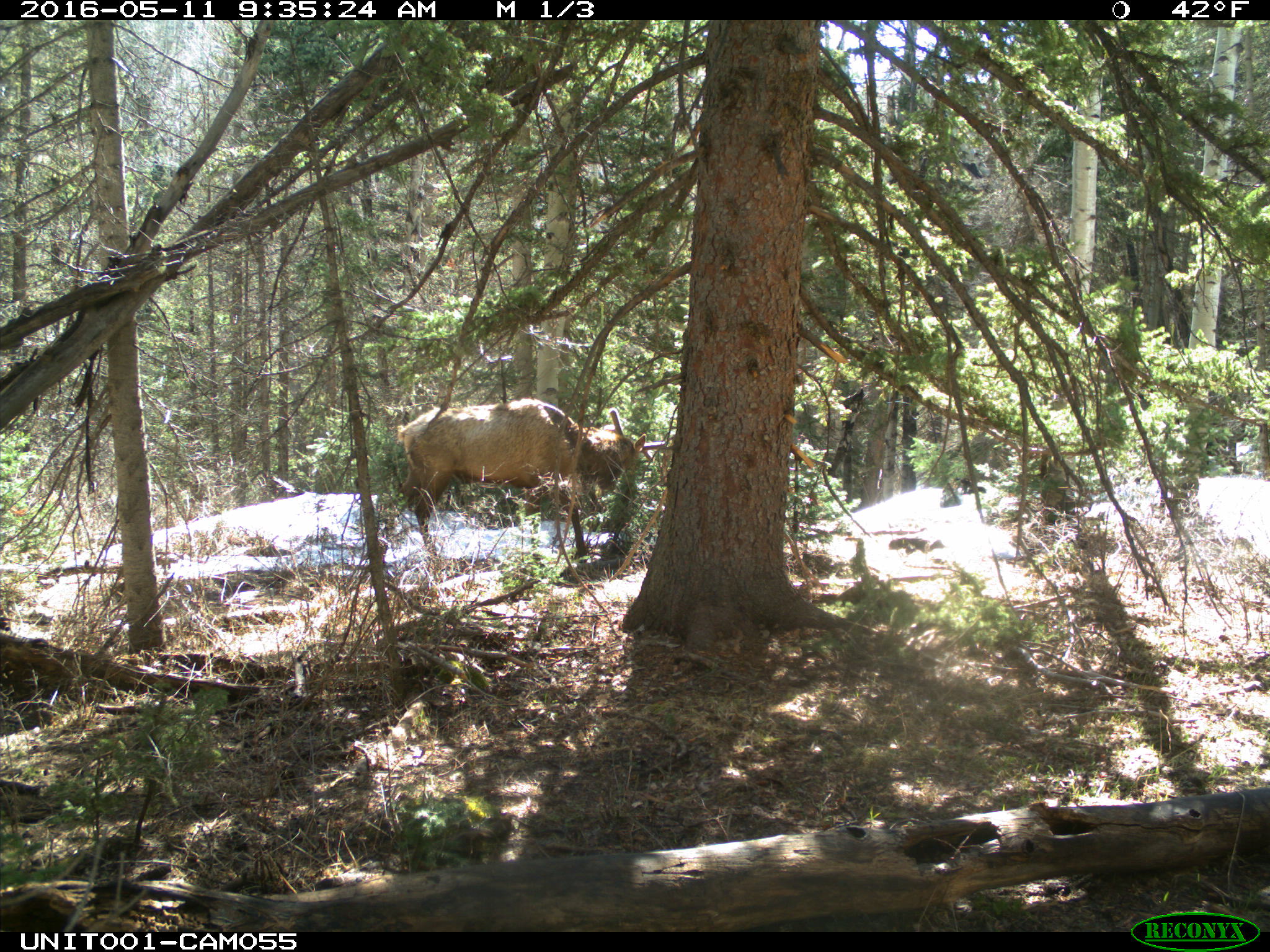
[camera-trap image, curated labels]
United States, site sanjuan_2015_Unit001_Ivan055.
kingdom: Animalia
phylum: Chordata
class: Mammalia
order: Artiodactyla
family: Cervidae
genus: Cervus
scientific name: Cervus elaphus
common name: red deer